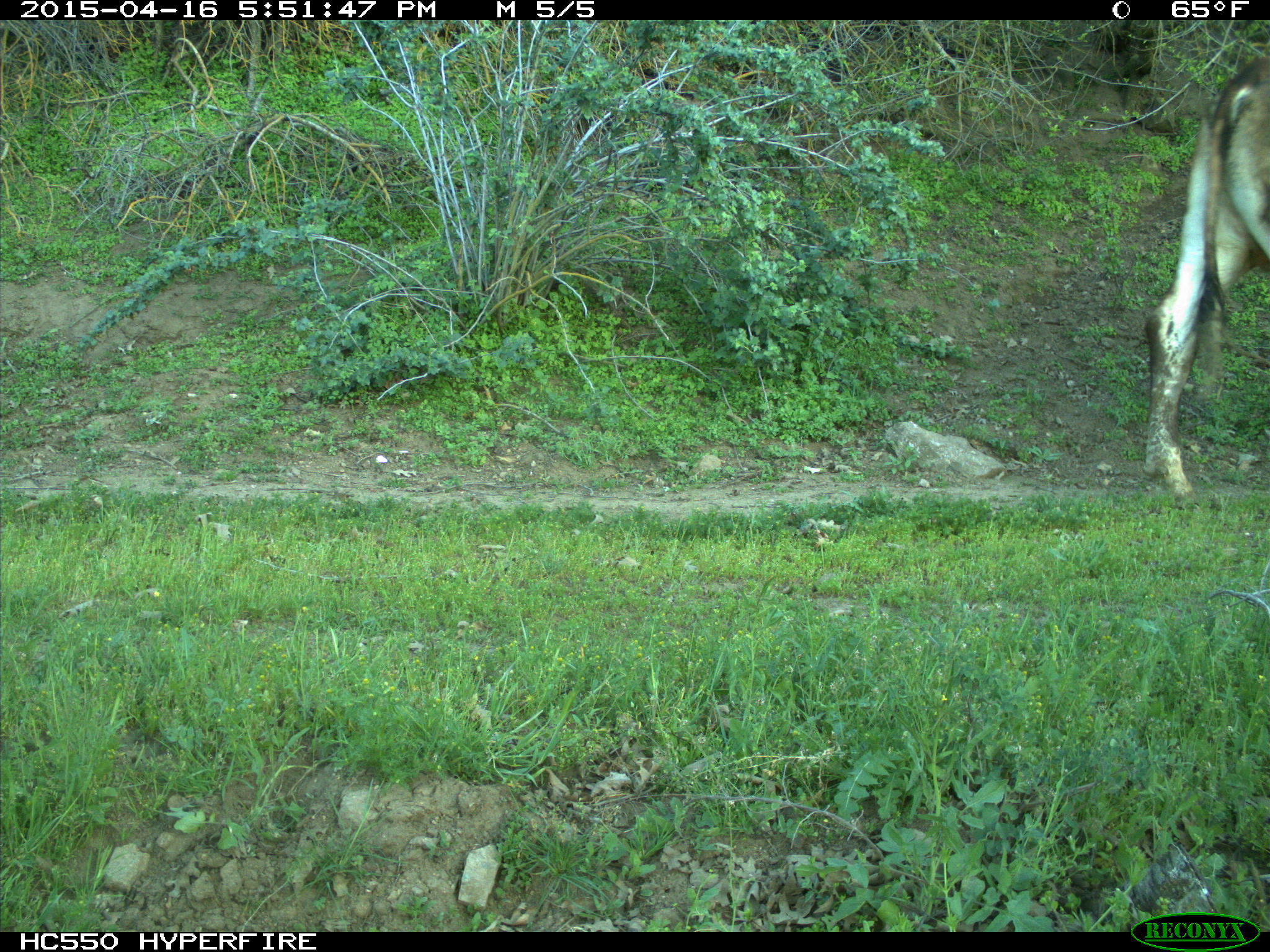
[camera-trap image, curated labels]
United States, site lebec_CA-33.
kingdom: Animalia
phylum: Chordata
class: Mammalia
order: Artiodactyla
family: Bovidae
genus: Bos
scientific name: Bos taurus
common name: domestic cow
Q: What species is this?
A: Bos taurus (domestic cow).